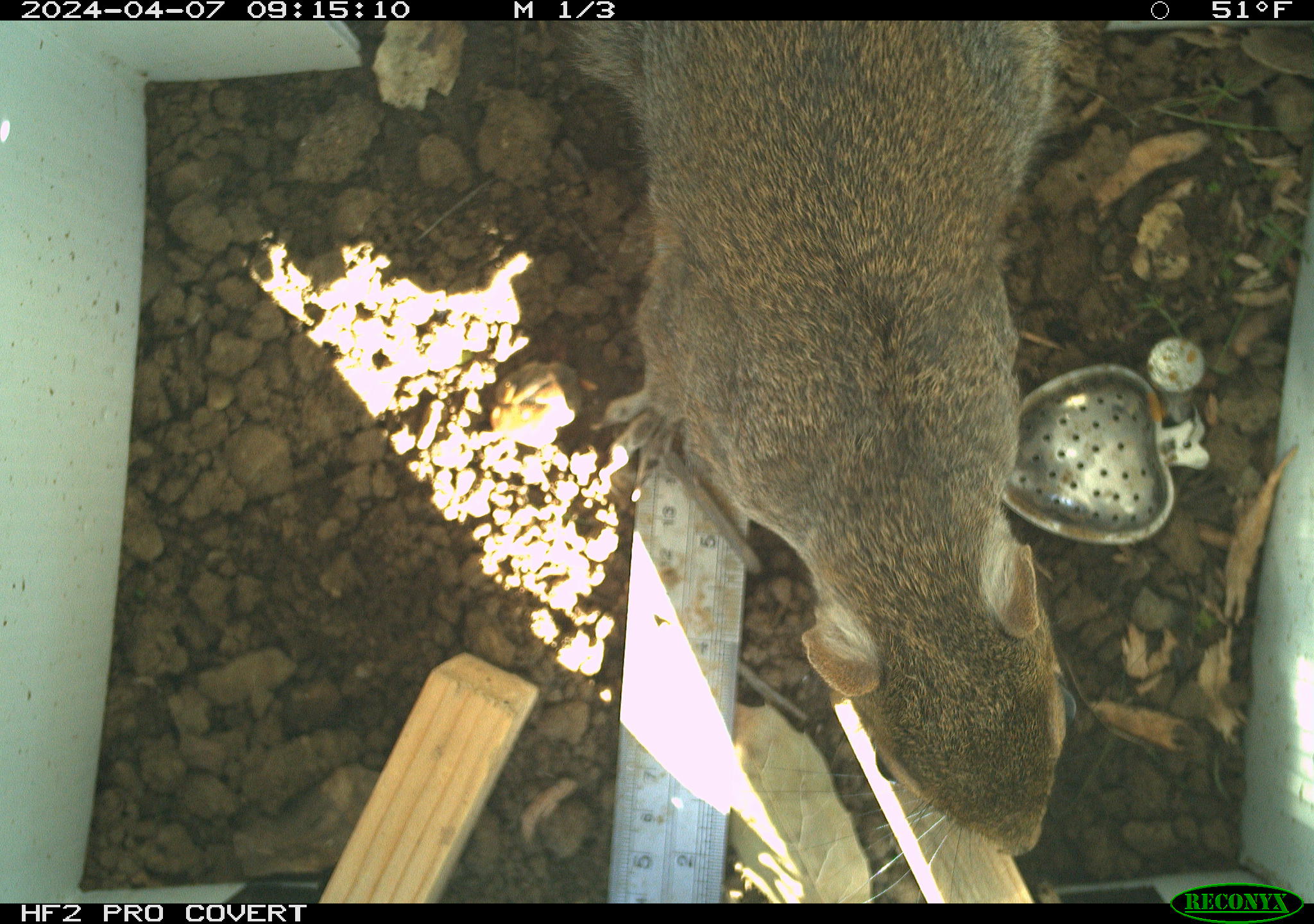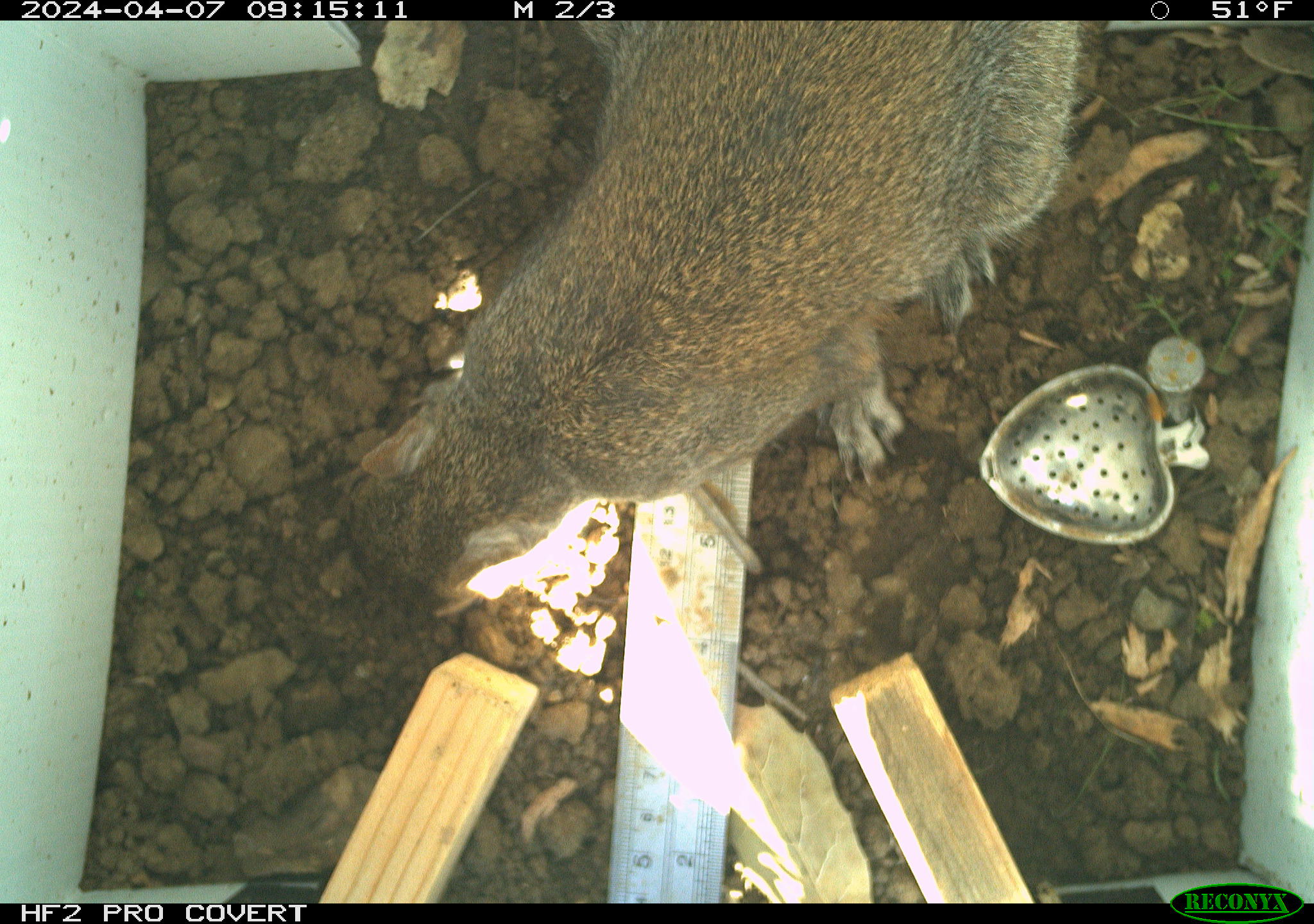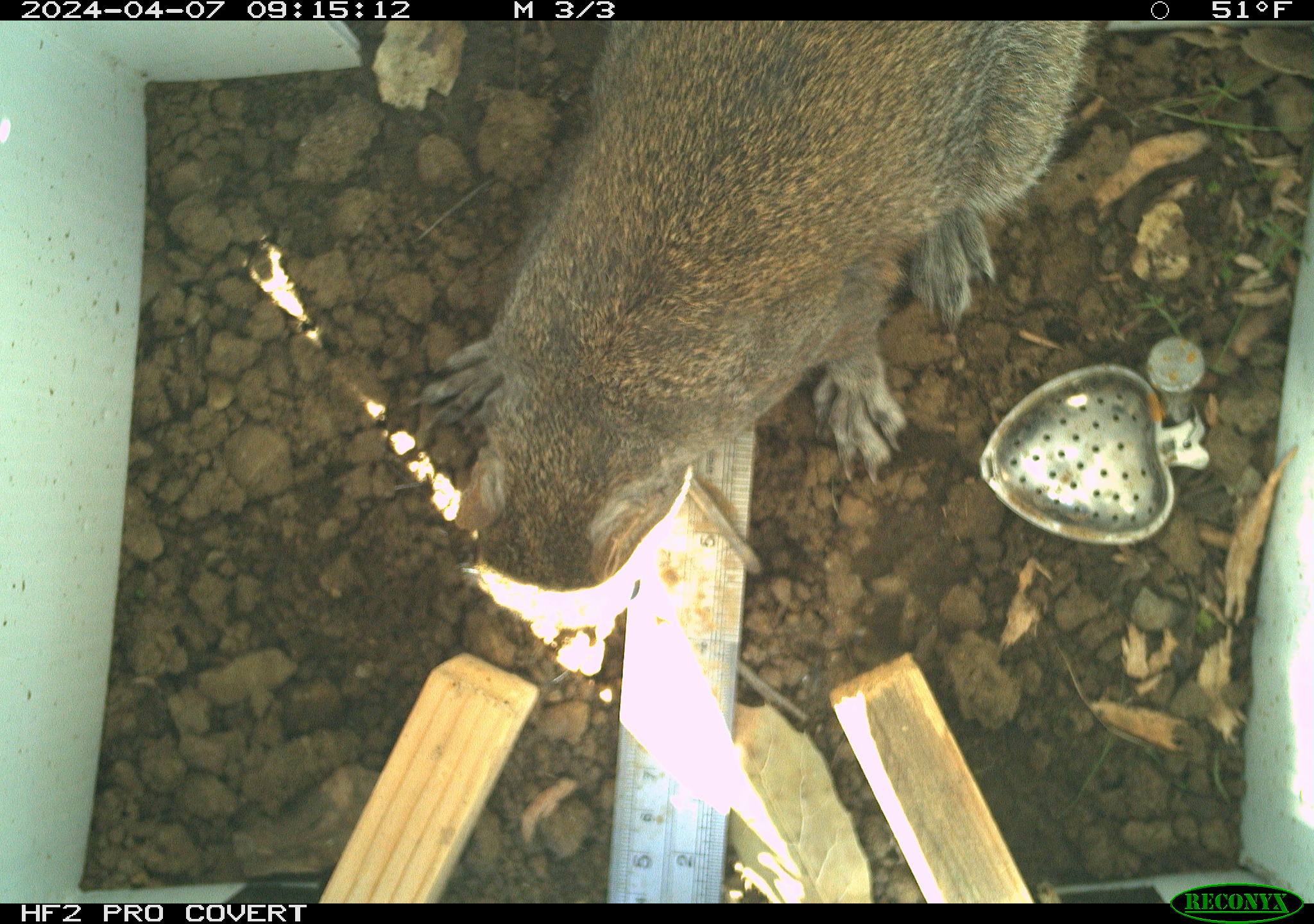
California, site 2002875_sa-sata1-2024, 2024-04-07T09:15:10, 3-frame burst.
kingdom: Animalia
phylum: Chordata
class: Mammalia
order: Rodentia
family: Sciuridae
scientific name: Sciuridae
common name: squirrels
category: sciuridae family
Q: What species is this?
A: Sciuridae family (squirrels) (Sciuridae).